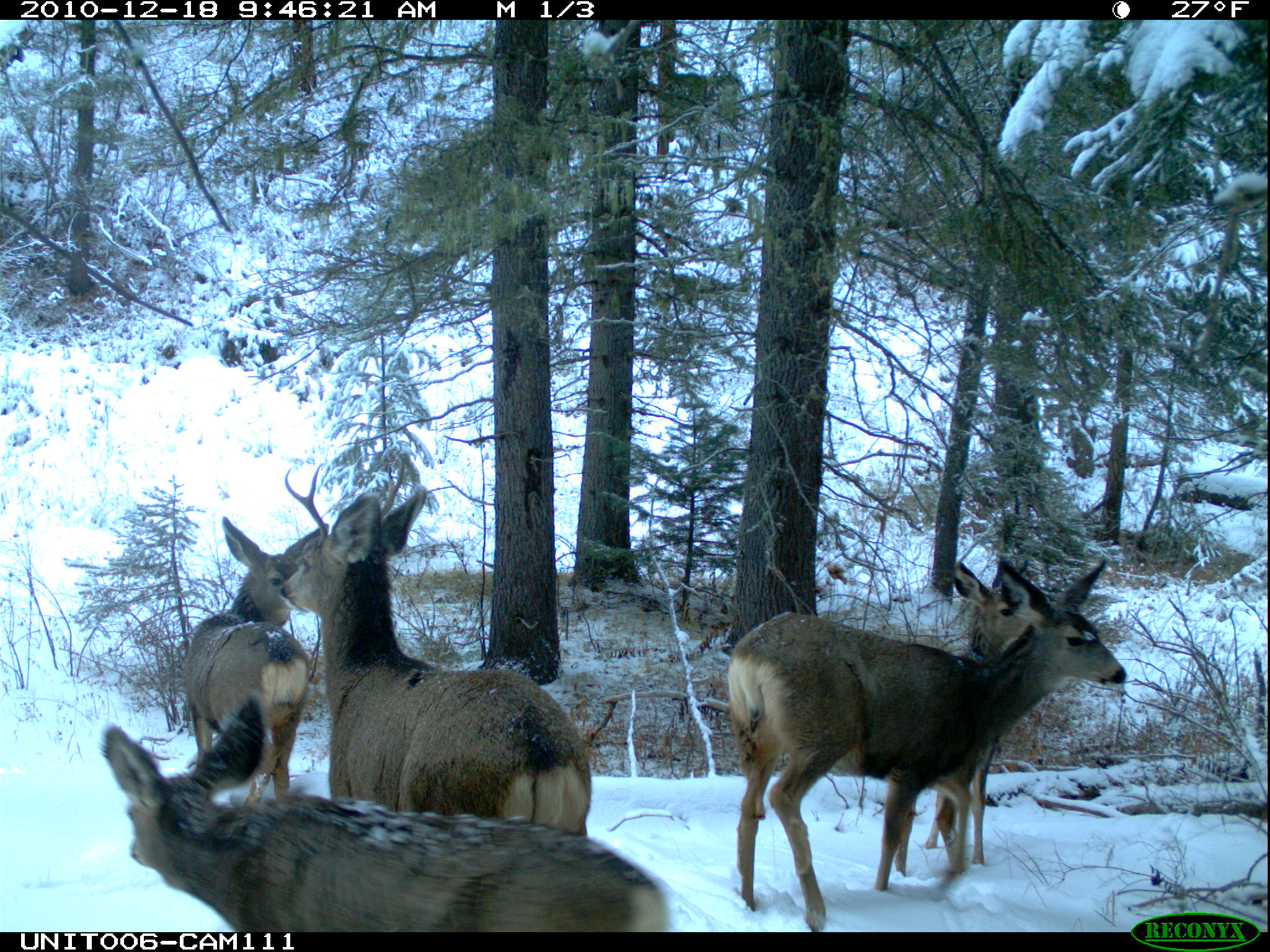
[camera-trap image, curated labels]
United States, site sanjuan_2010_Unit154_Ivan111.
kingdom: Animalia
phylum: Chordata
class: Mammalia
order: Artiodactyla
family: Cervidae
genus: Odocoileus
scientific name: Odocoileus hemionus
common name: mule deer